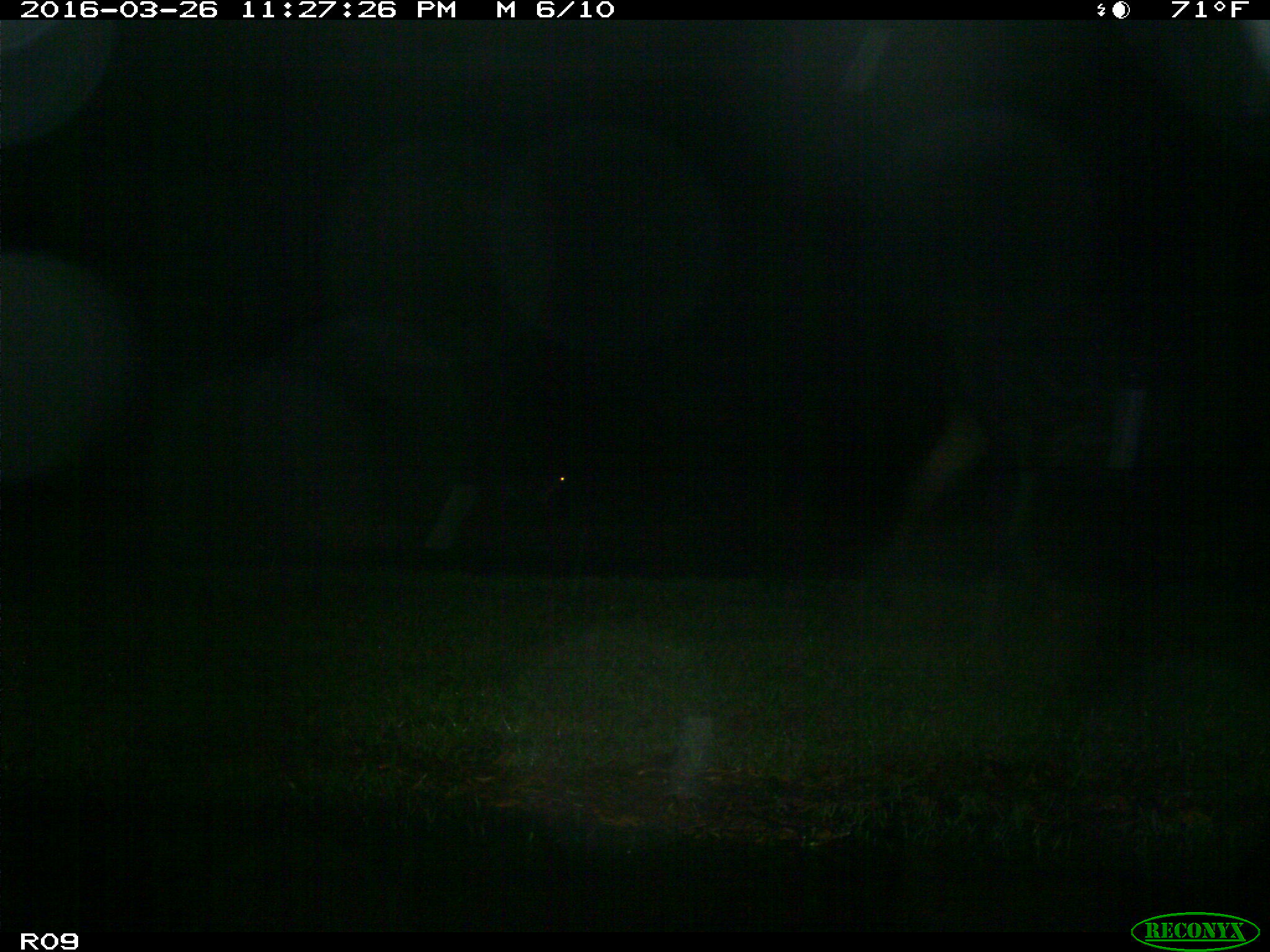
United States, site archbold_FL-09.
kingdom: Animalia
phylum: Chordata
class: Mammalia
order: Artiodactyla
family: Bovidae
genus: Bos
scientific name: Bos taurus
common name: domestic cow